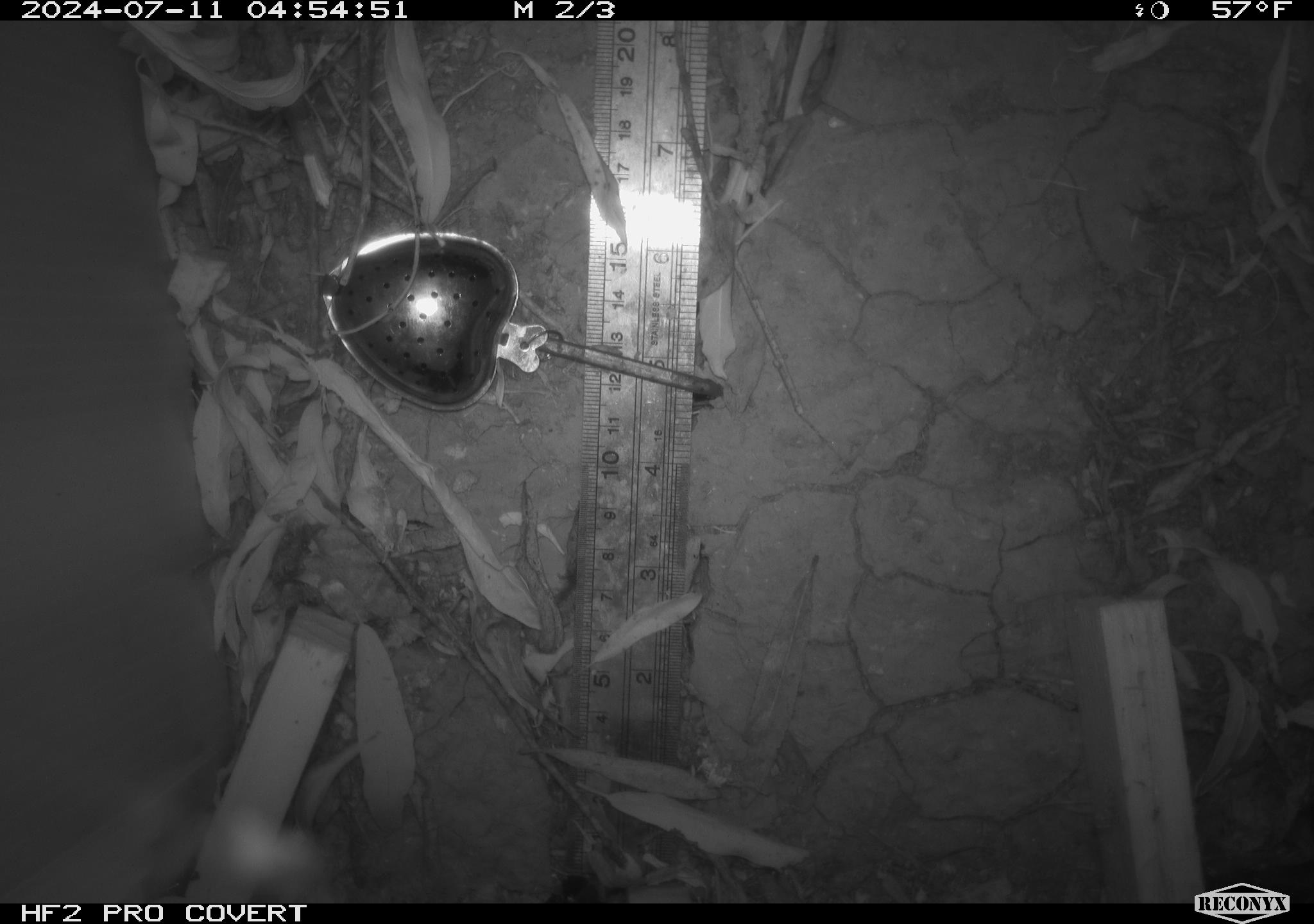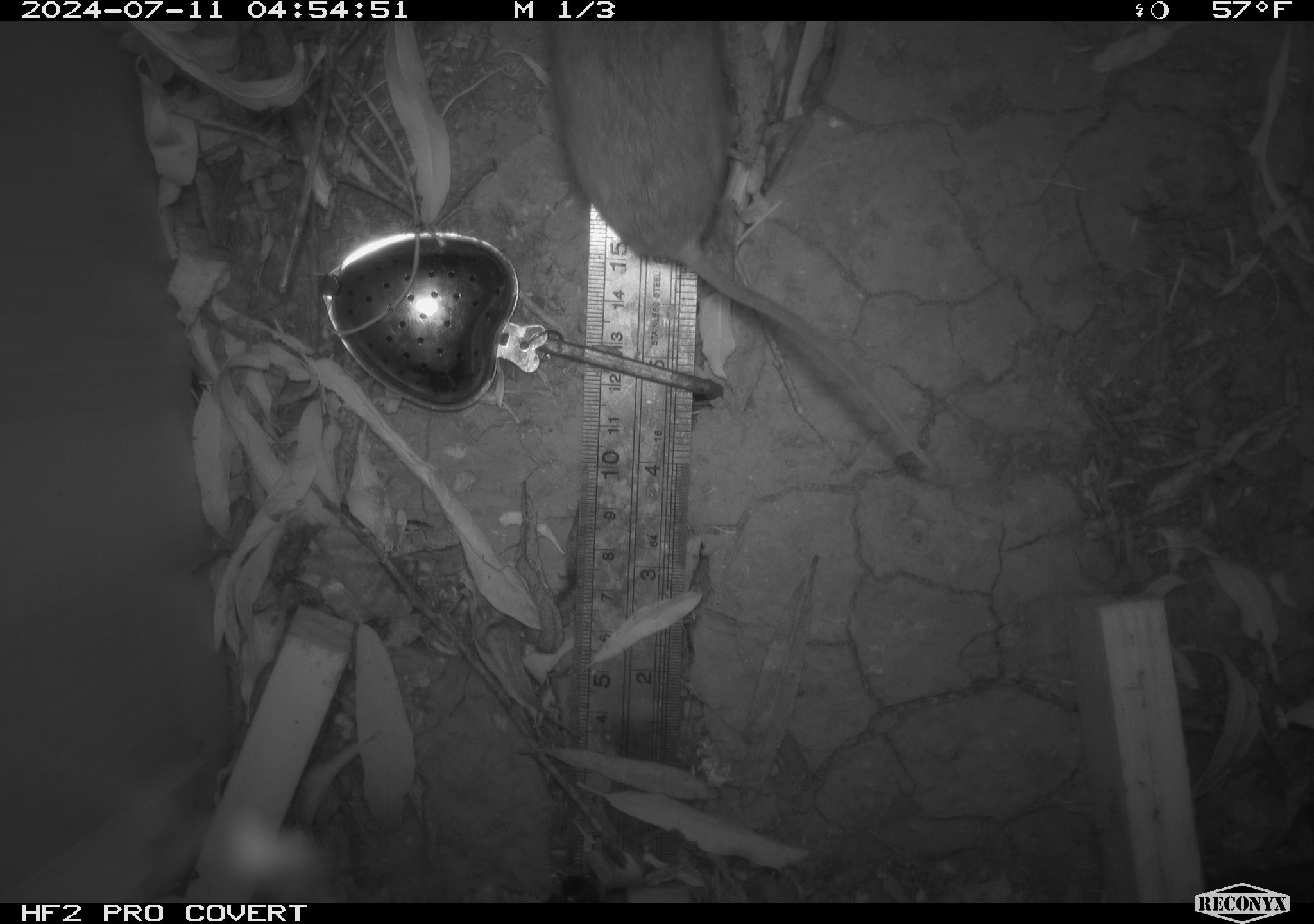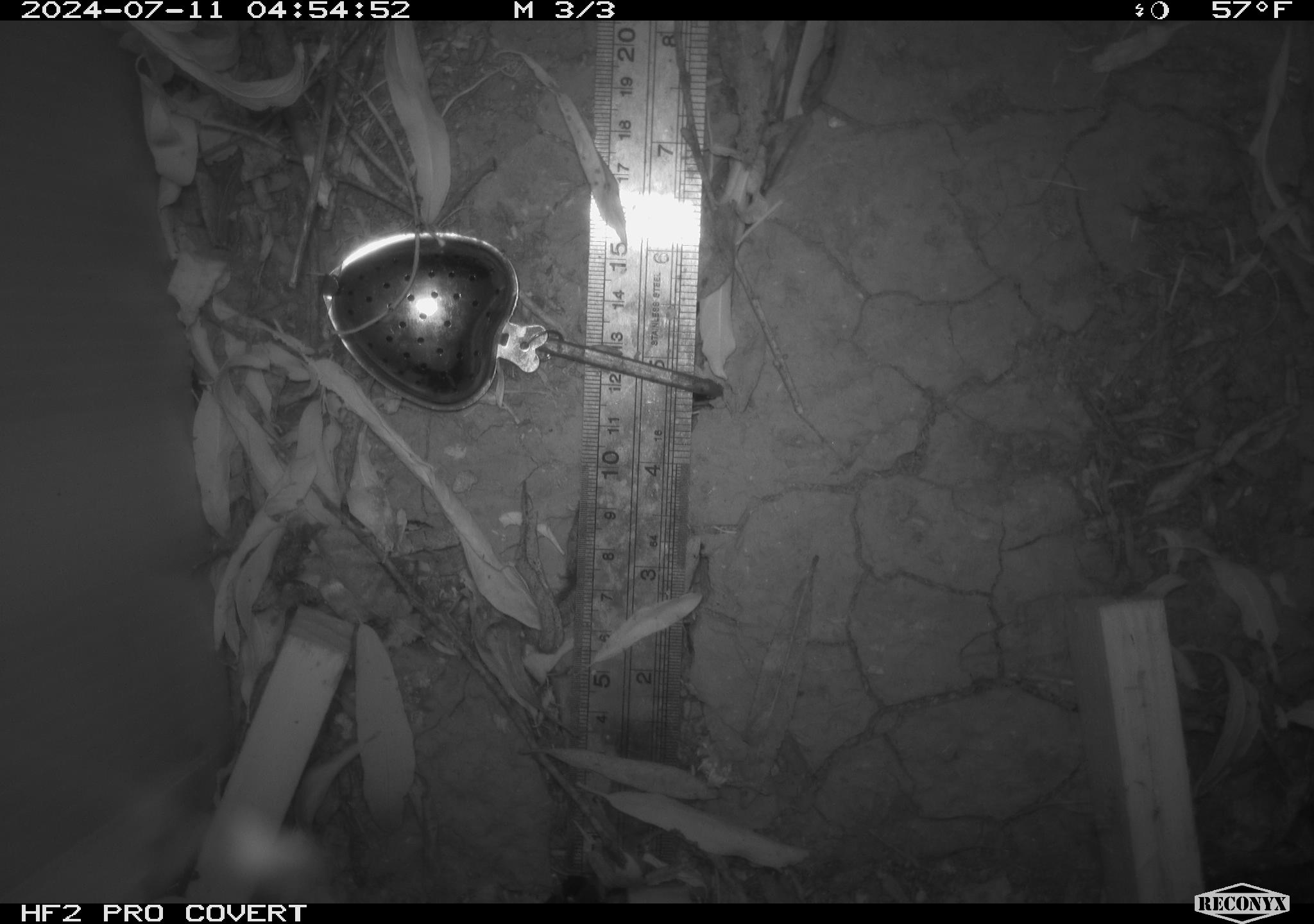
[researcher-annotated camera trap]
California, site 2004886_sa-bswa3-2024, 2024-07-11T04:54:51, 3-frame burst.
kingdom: Animalia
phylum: Chordata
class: Mammalia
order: Rodentia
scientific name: Rodentia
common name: mouse species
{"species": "mouse species (Rodentia)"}